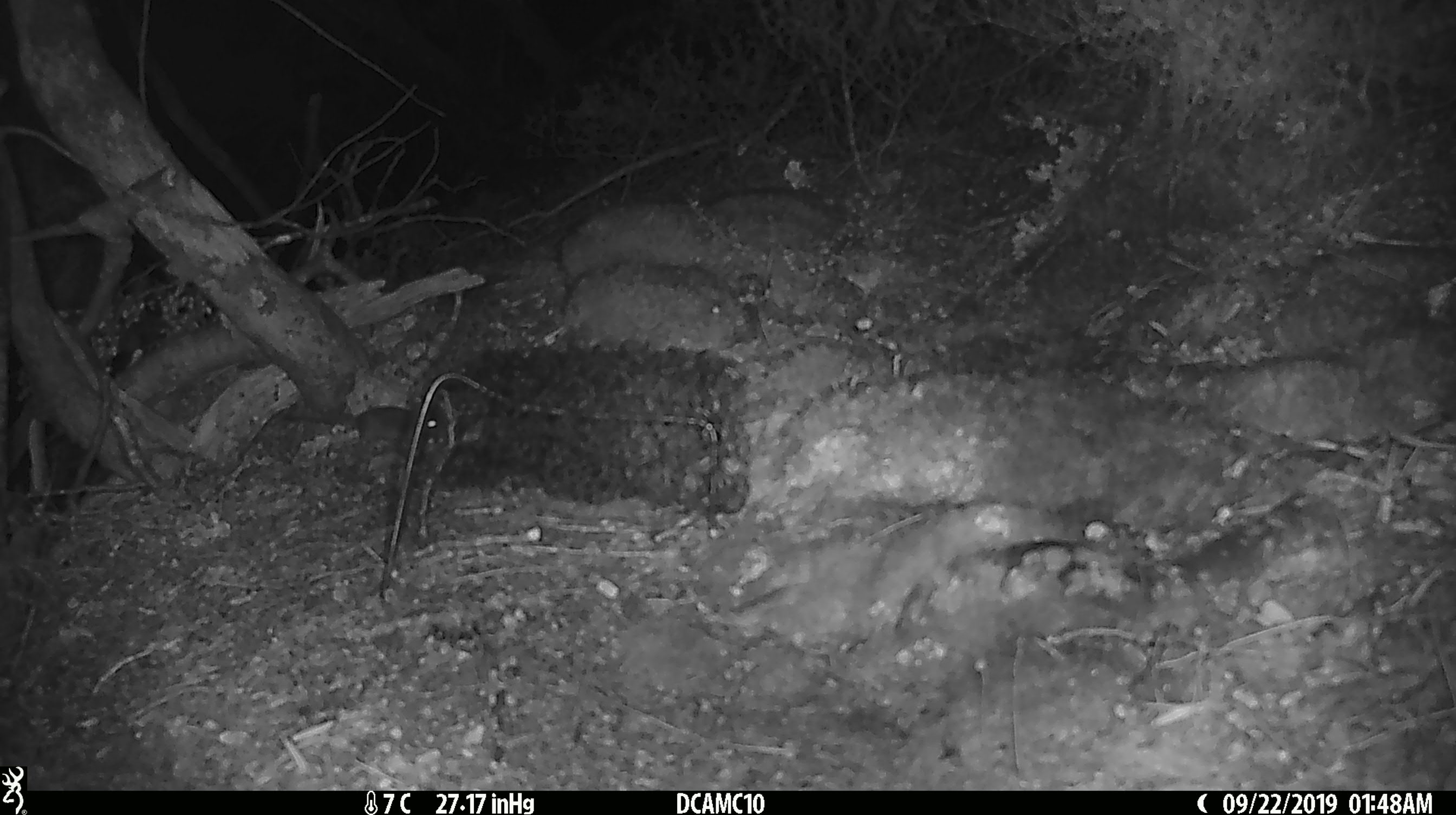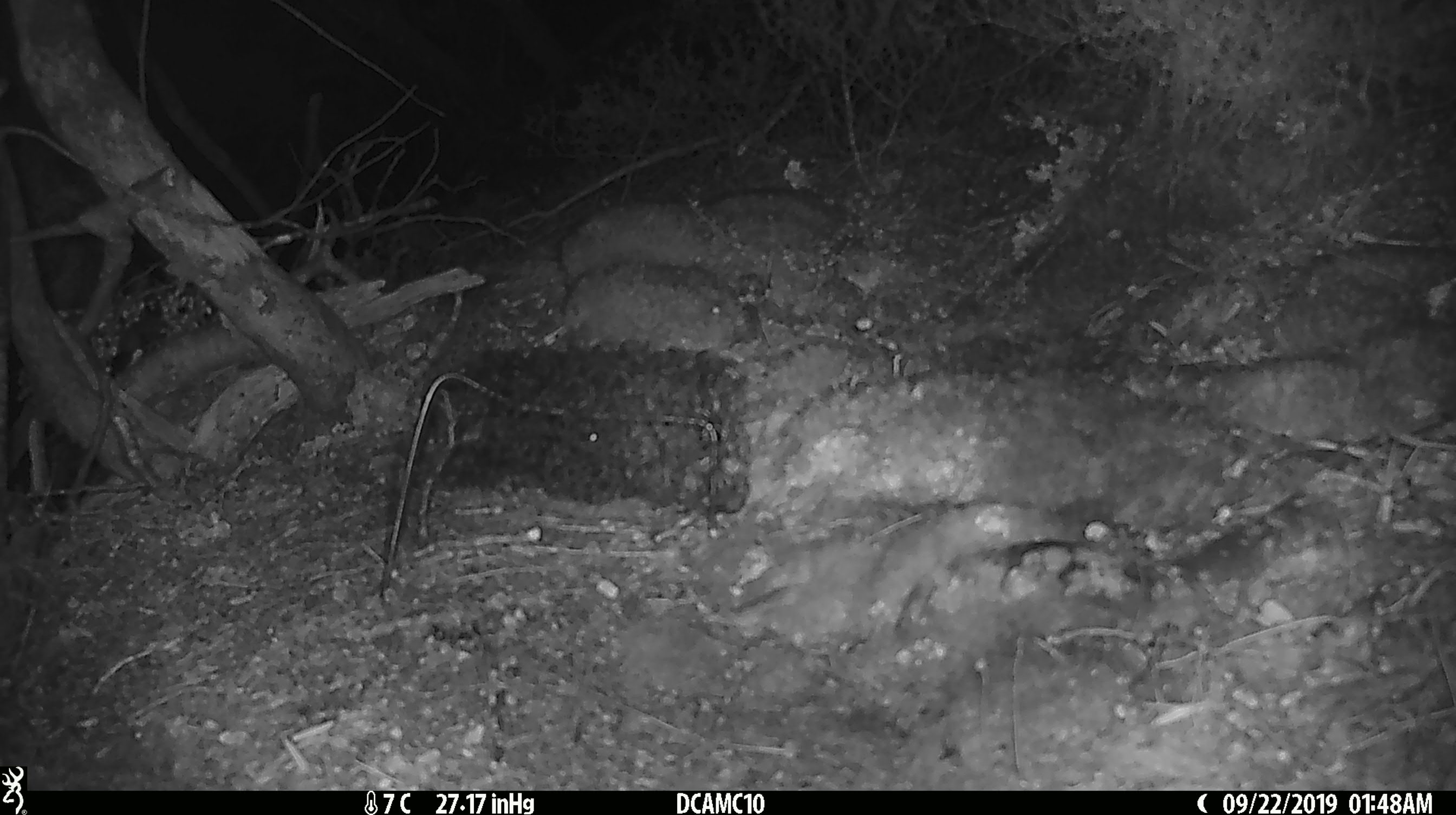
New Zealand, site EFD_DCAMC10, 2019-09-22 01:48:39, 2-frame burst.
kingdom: Animalia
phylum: Chordata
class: Mammalia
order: Rodentia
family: Muridae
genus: Mus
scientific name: Mus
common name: mouse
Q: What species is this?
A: Mouse (Mus).